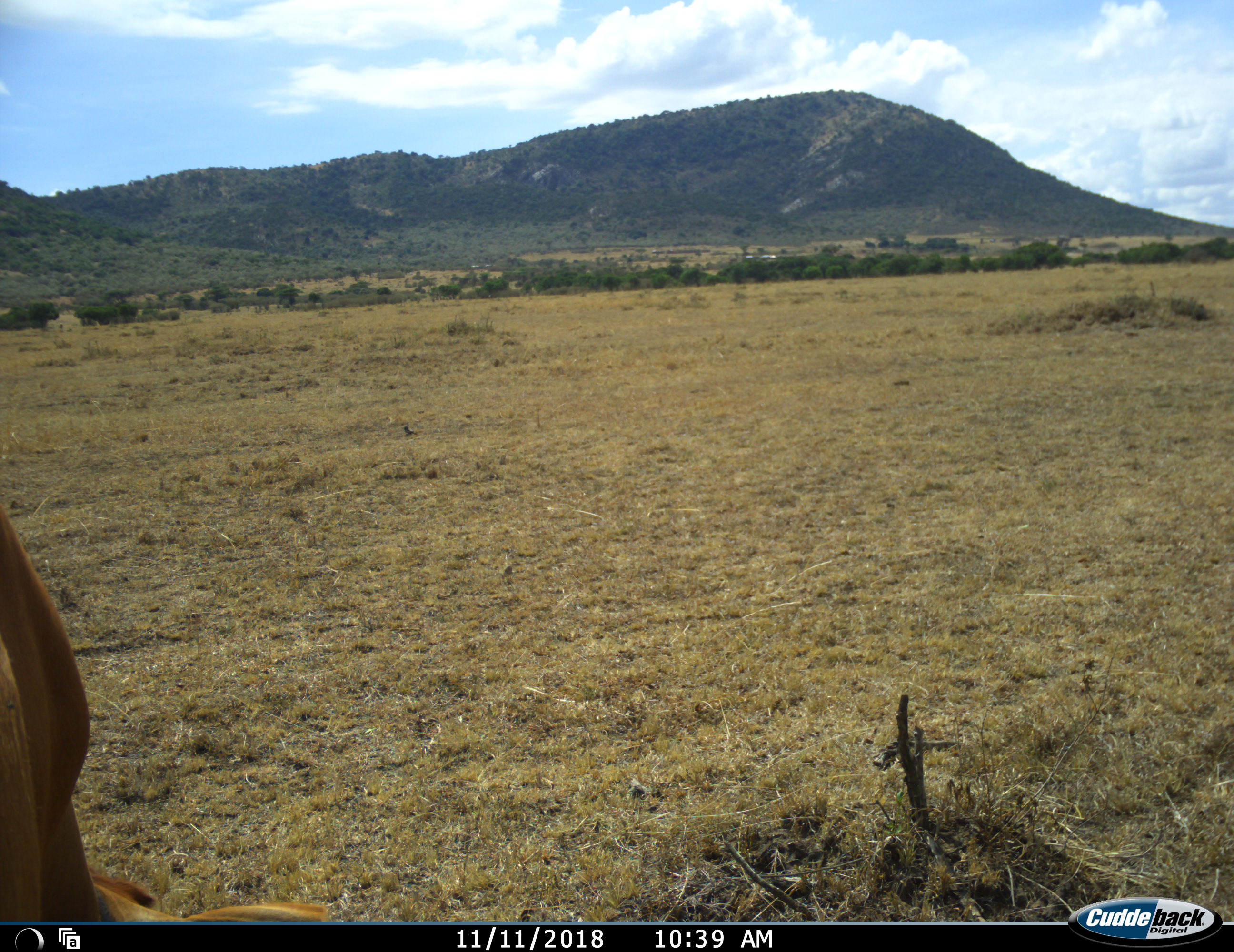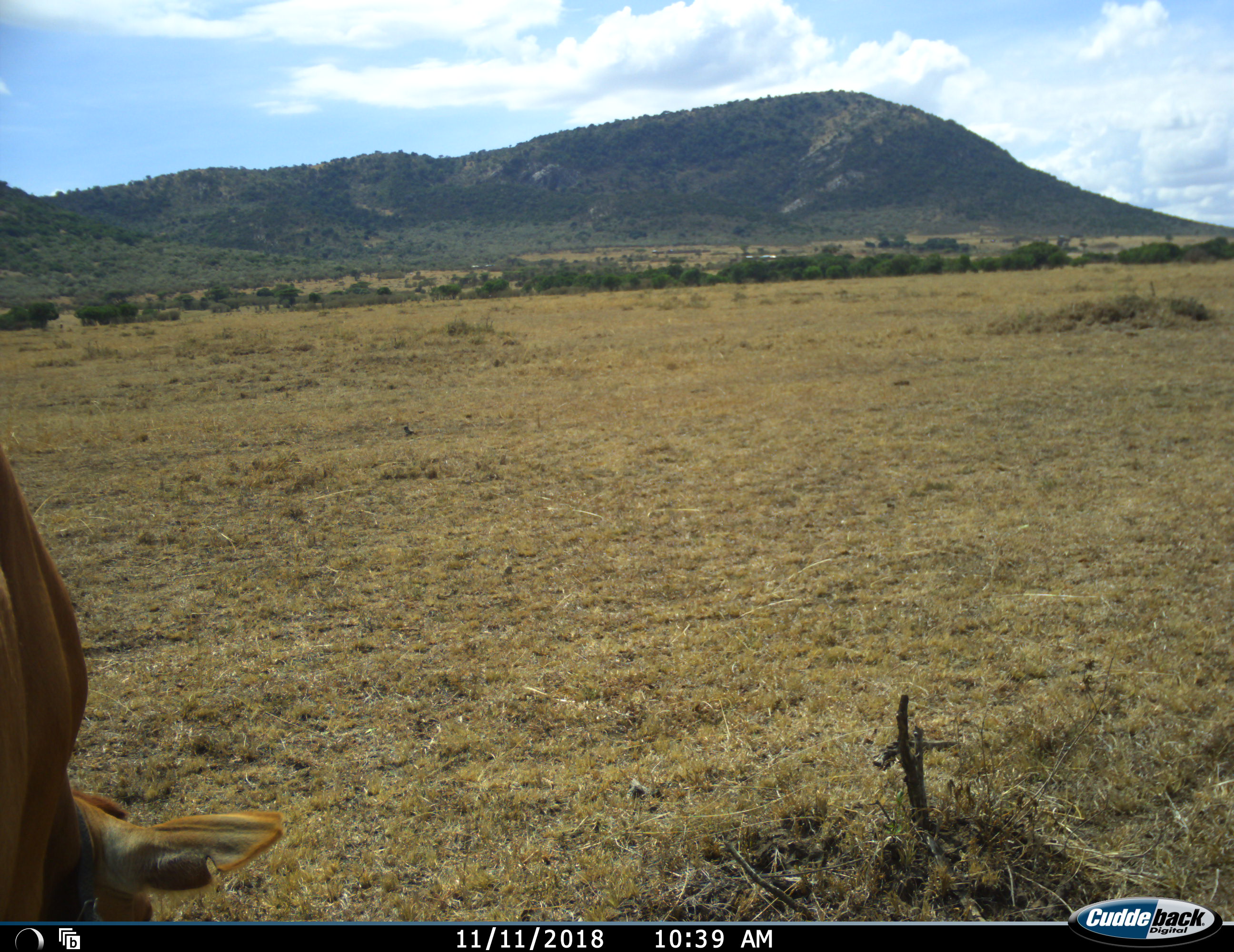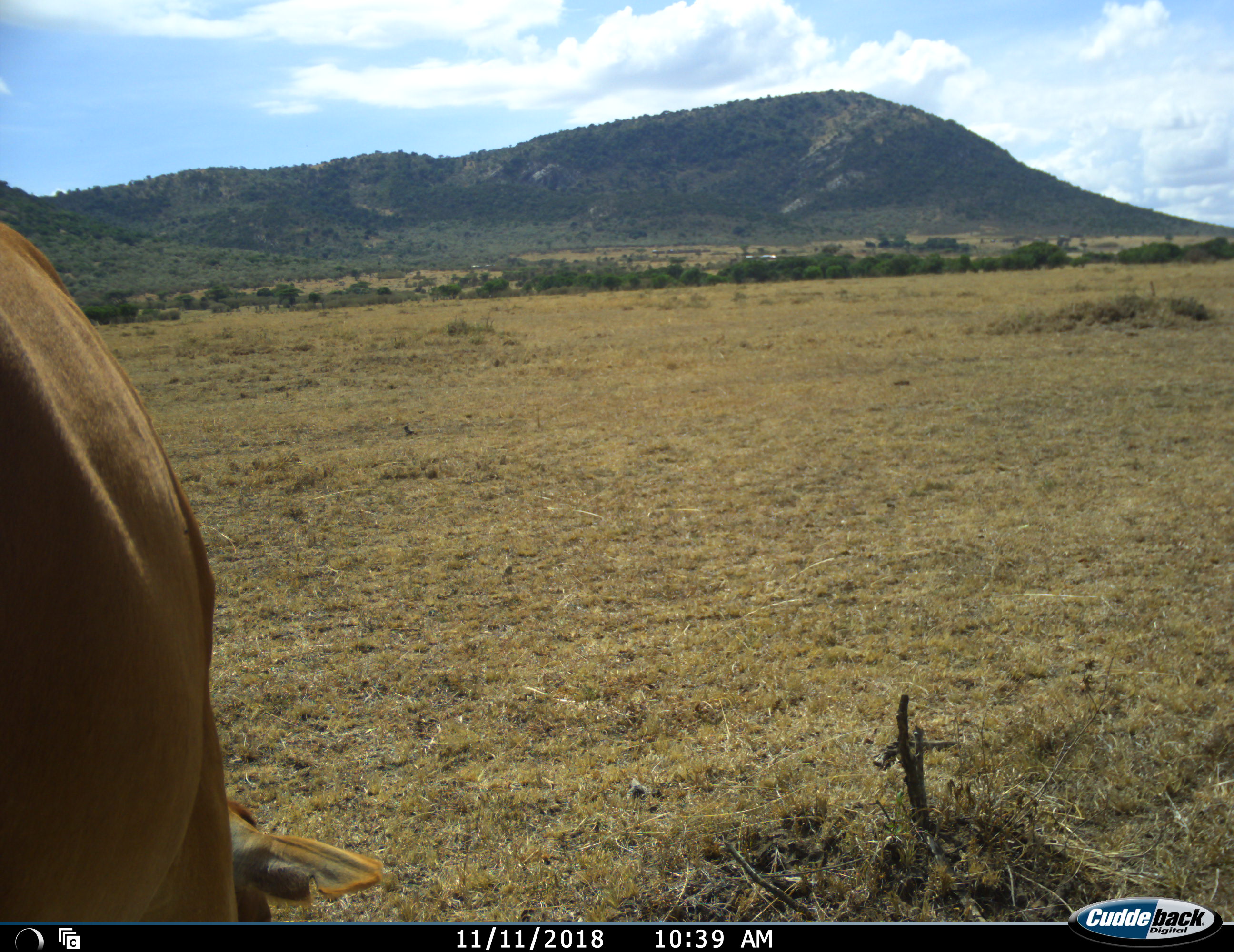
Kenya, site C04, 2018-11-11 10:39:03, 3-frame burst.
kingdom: Animalia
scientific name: Animalia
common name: animal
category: domesticanimal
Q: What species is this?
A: Domesticanimal (animal) (Animalia).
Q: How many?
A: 1.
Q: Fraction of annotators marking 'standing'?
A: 38%.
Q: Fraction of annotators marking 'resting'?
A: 0%.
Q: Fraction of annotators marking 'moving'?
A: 12%.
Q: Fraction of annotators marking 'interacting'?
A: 0%.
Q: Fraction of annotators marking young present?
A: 0%.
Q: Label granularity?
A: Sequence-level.